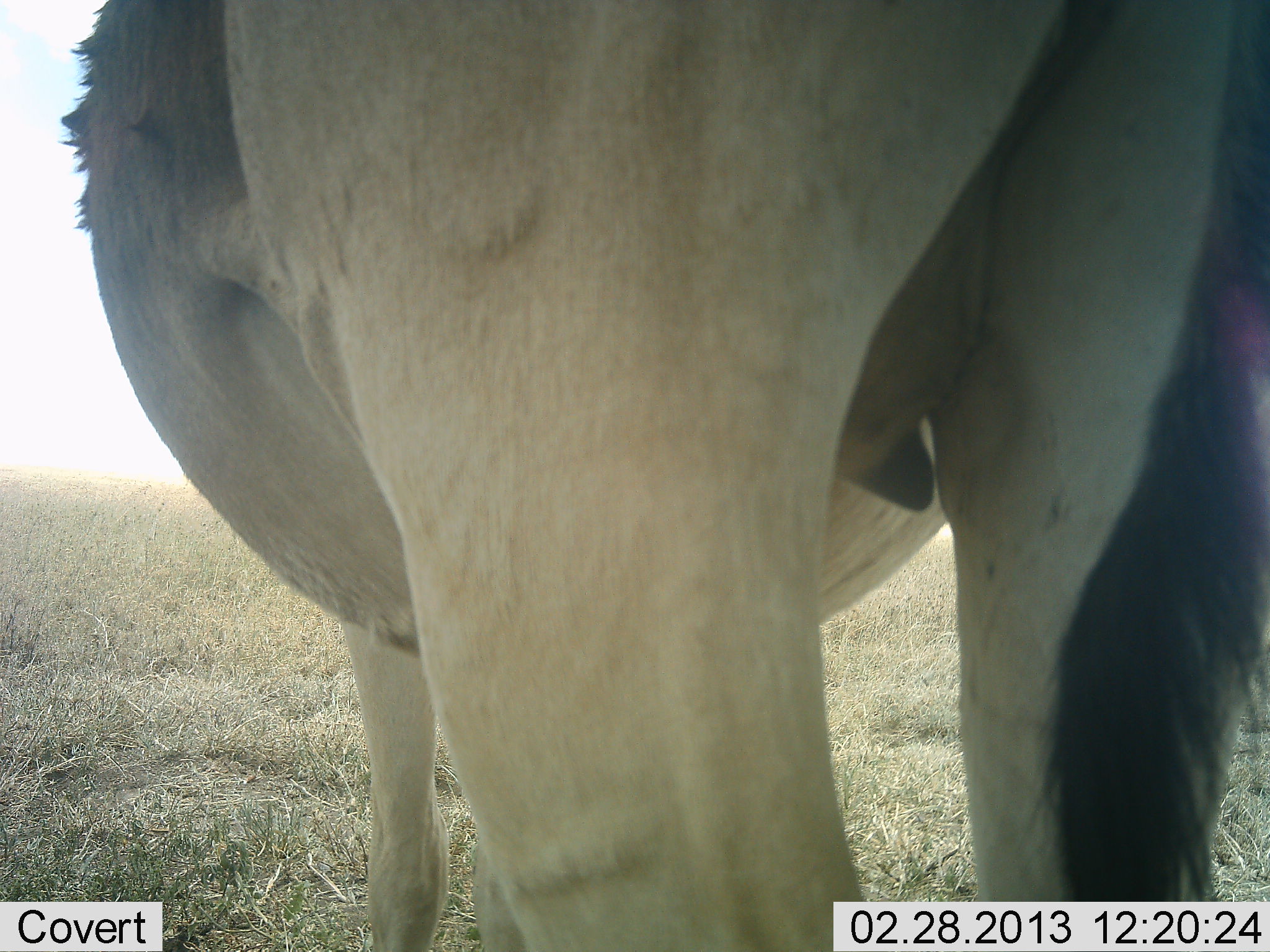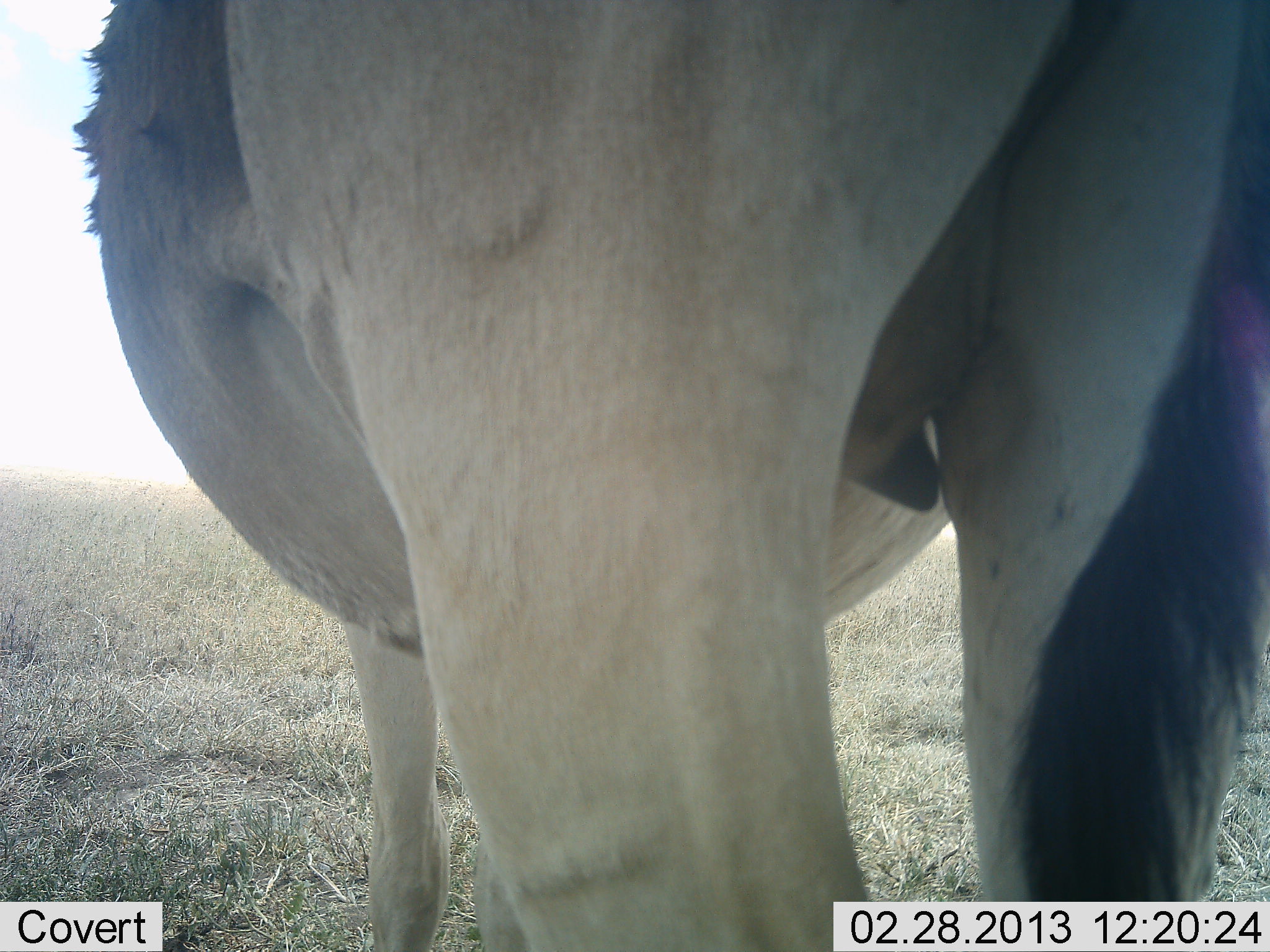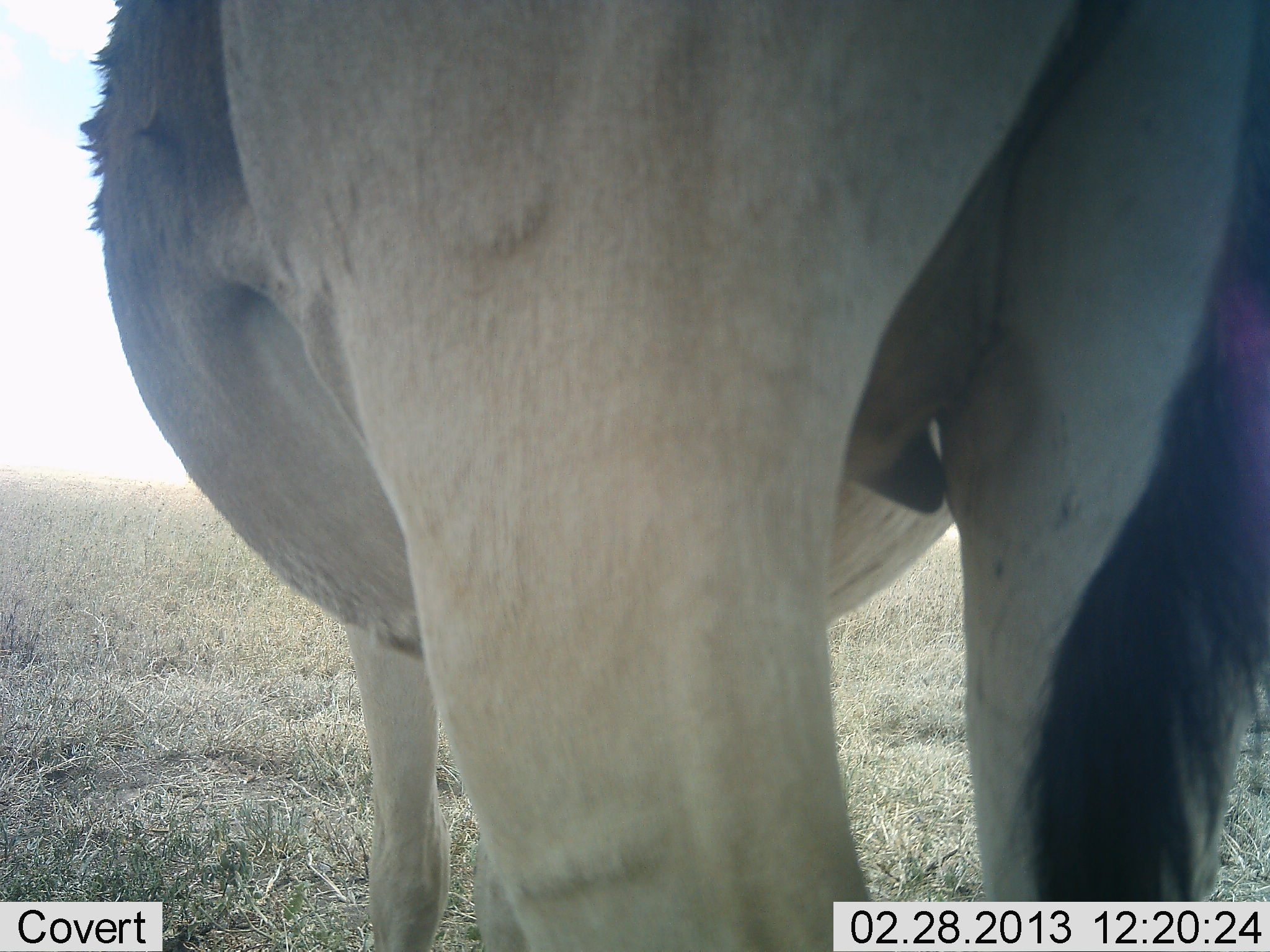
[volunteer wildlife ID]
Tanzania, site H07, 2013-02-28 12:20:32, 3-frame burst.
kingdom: Animalia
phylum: Chordata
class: Mammalia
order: Artiodactyla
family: Bovidae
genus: Alcelaphus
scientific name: Alcelaphus buselaphus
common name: hartebeest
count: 1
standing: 100%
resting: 0%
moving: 0%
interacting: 0%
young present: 0%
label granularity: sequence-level